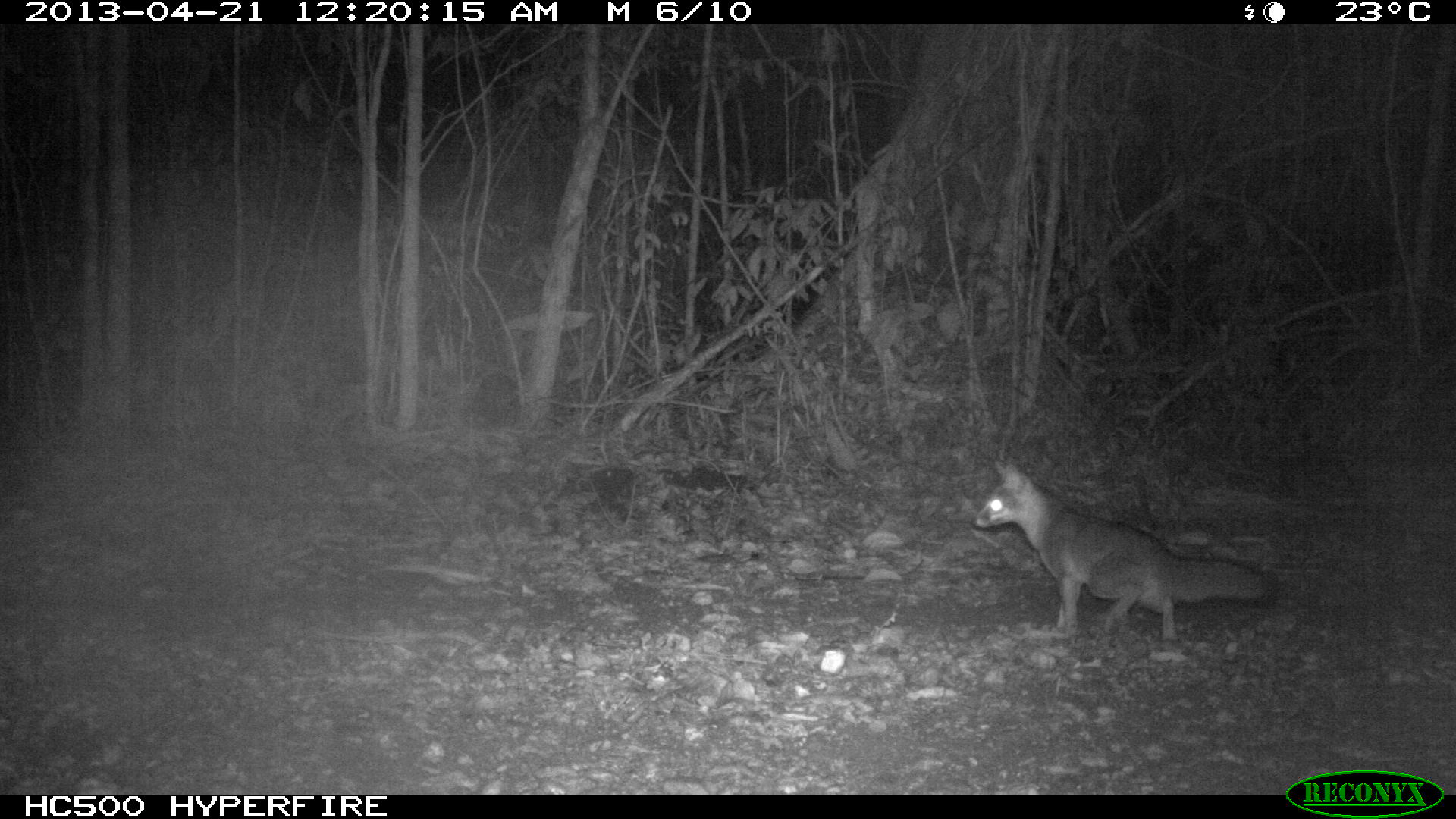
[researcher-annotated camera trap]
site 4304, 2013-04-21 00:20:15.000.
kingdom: Animalia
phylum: Chordata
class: Mammalia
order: Carnivora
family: Canidae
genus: Urocyon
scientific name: Urocyon cinereoargenteus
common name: gray fox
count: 1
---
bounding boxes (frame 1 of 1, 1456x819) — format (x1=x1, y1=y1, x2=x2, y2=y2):
urocyon cinereoargenteus: (x1=970, y1=457, x2=1270, y2=653)